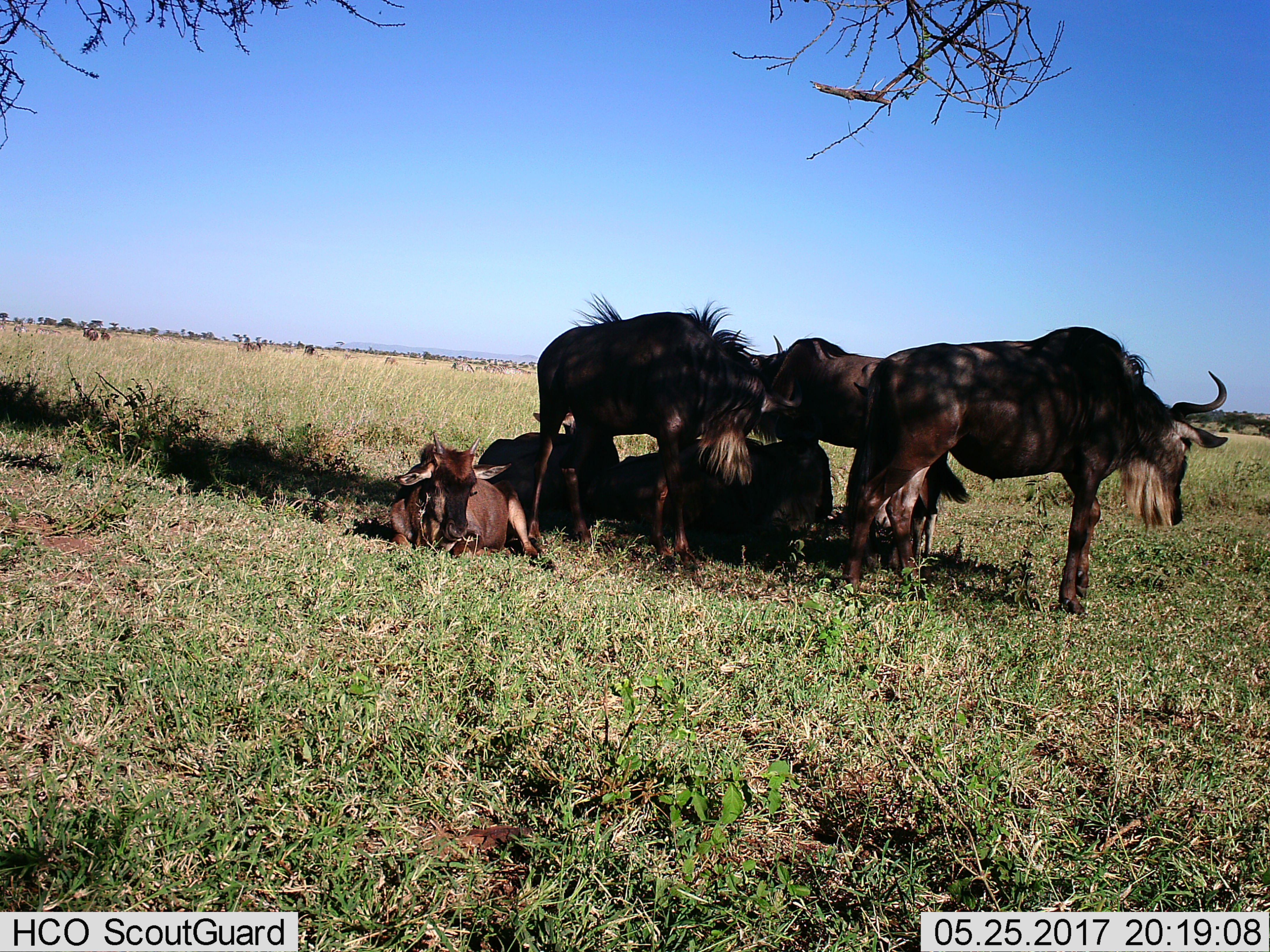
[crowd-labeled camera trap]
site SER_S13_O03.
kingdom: Animalia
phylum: Chordata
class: Mammalia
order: Artiodactyla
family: Bovidae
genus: Connochaetes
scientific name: Connochaetes taurinus taurinus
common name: blue wildebeest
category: wildebeestblue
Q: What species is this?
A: Wildebeestblue (blue wildebeest) (Connochaetes taurinus taurinus).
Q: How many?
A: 6.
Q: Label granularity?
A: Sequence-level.